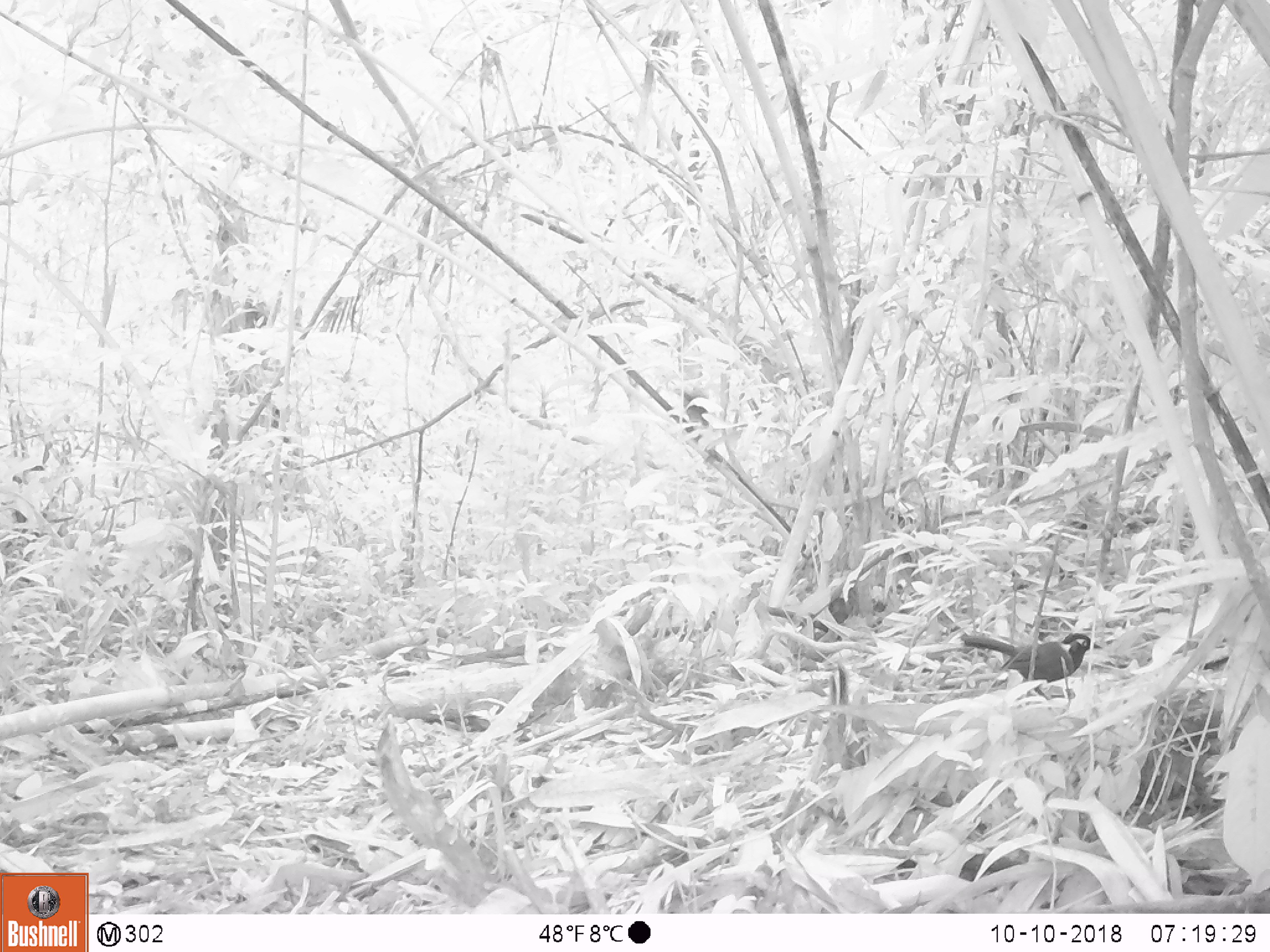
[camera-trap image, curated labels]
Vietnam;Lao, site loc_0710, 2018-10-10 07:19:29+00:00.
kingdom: Animalia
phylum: Chordata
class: Aves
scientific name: Aves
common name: bird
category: unidentified bird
Unidentified bird (bird) (Aves). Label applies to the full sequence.